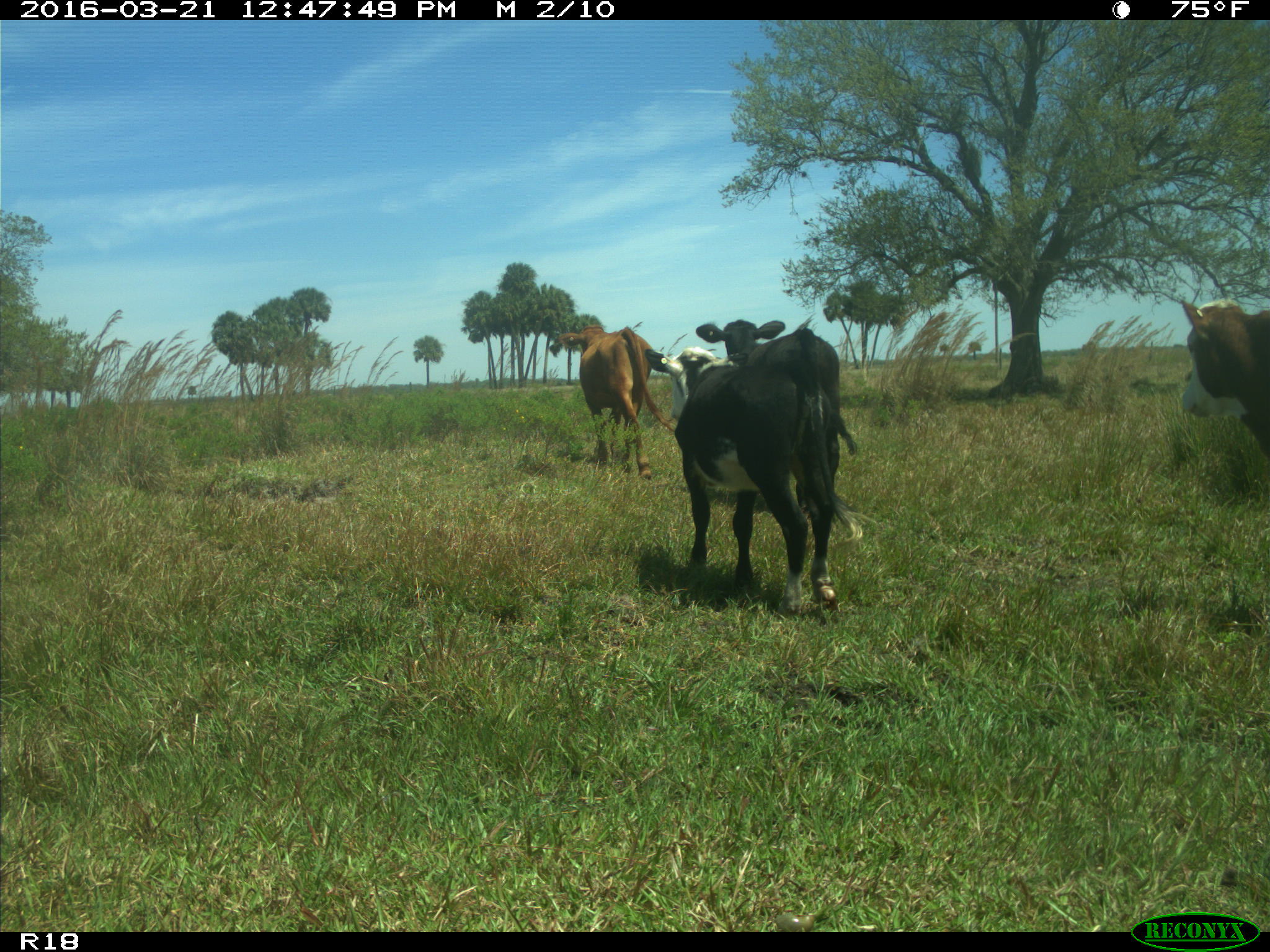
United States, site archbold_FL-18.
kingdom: Animalia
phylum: Chordata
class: Mammalia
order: Artiodactyla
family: Bovidae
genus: Bos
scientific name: Bos taurus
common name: domestic cow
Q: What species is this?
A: Bos taurus (domestic cow).